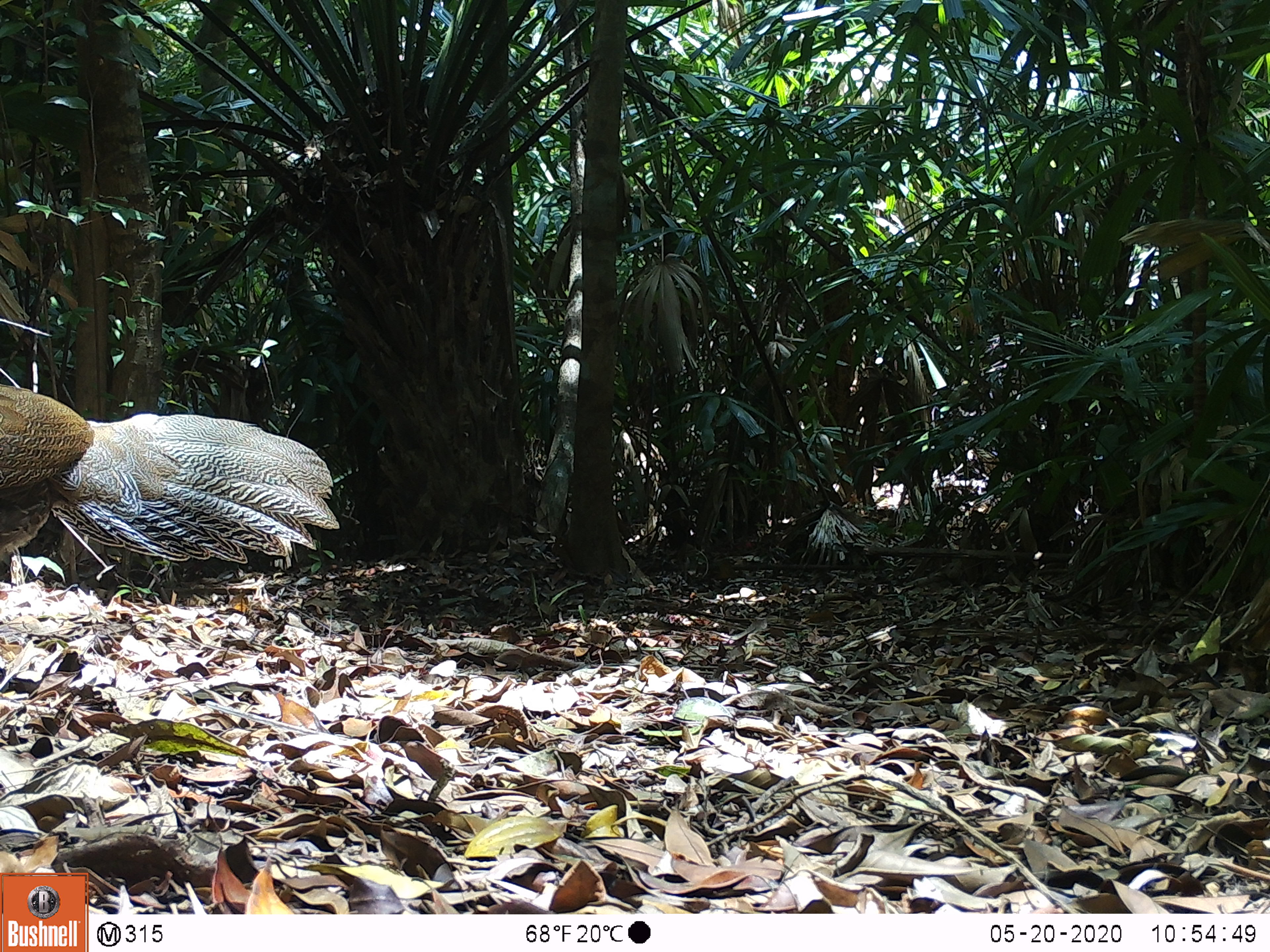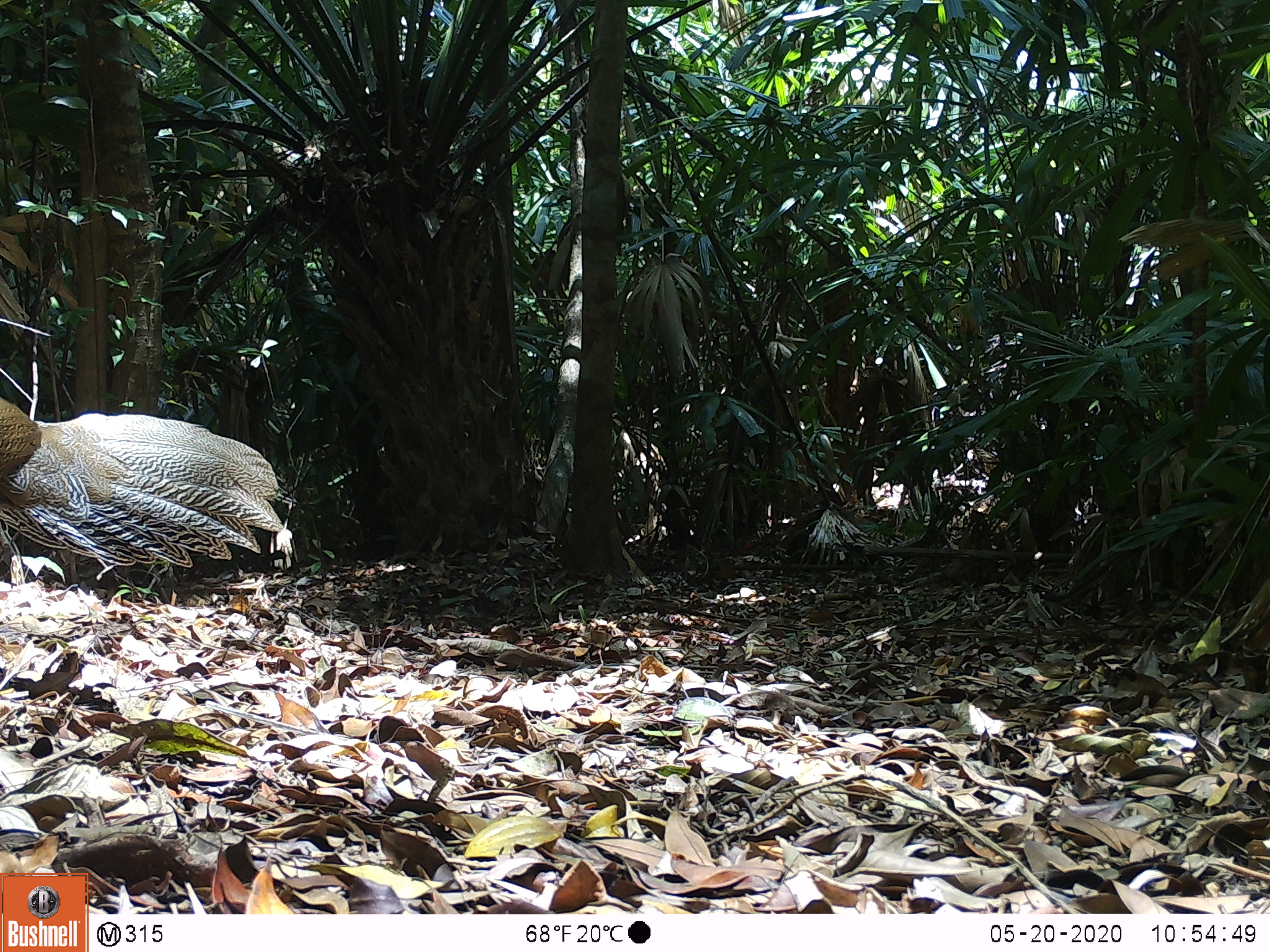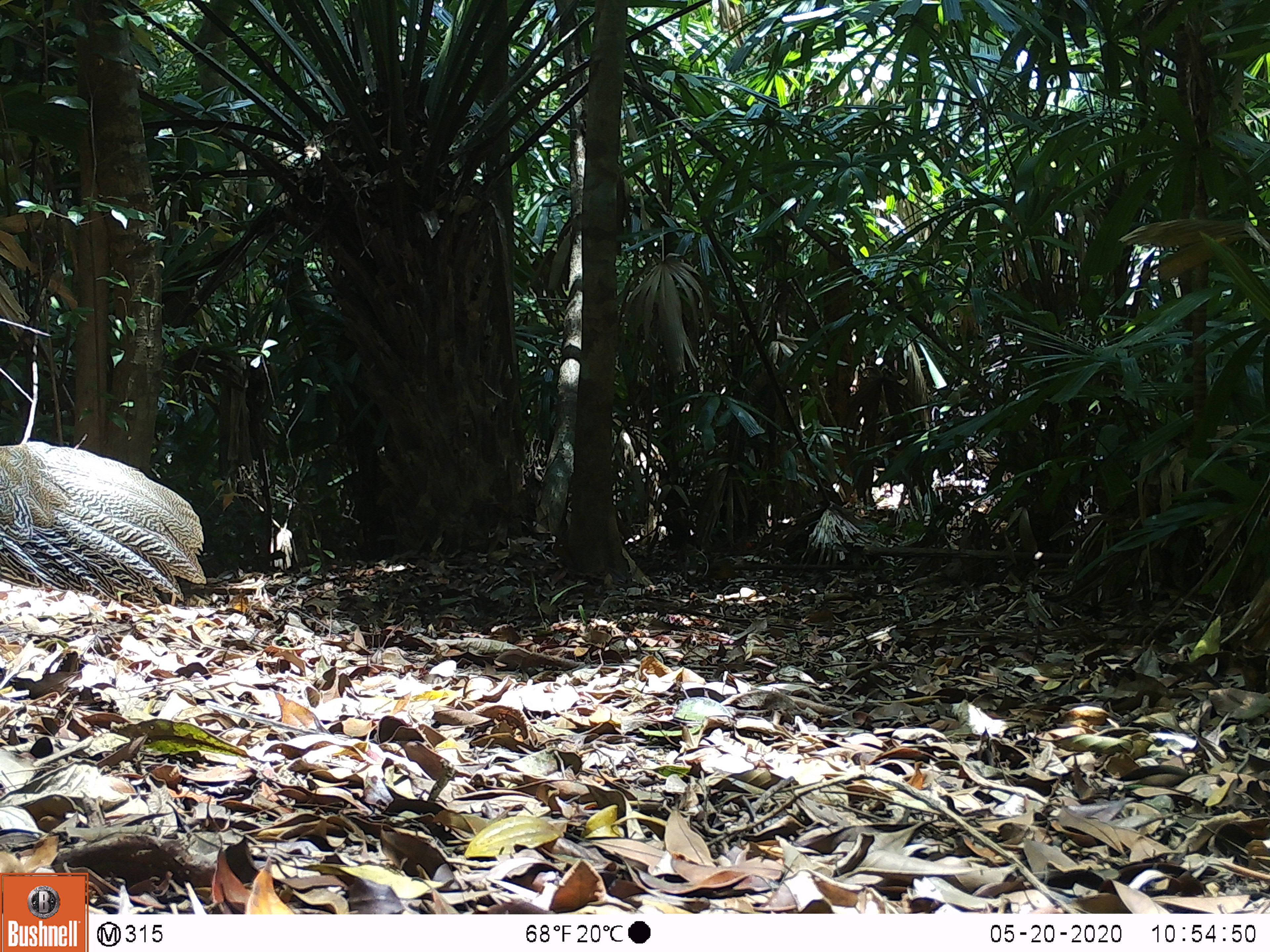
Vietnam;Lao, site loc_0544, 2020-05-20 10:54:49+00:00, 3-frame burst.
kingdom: Animalia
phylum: Chordata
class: Aves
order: Galliformes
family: Phasianidae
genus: Lophura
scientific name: Lophura nycthemera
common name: silver pheasant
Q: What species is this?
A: Silver pheasant (Lophura nycthemera).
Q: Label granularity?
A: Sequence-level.